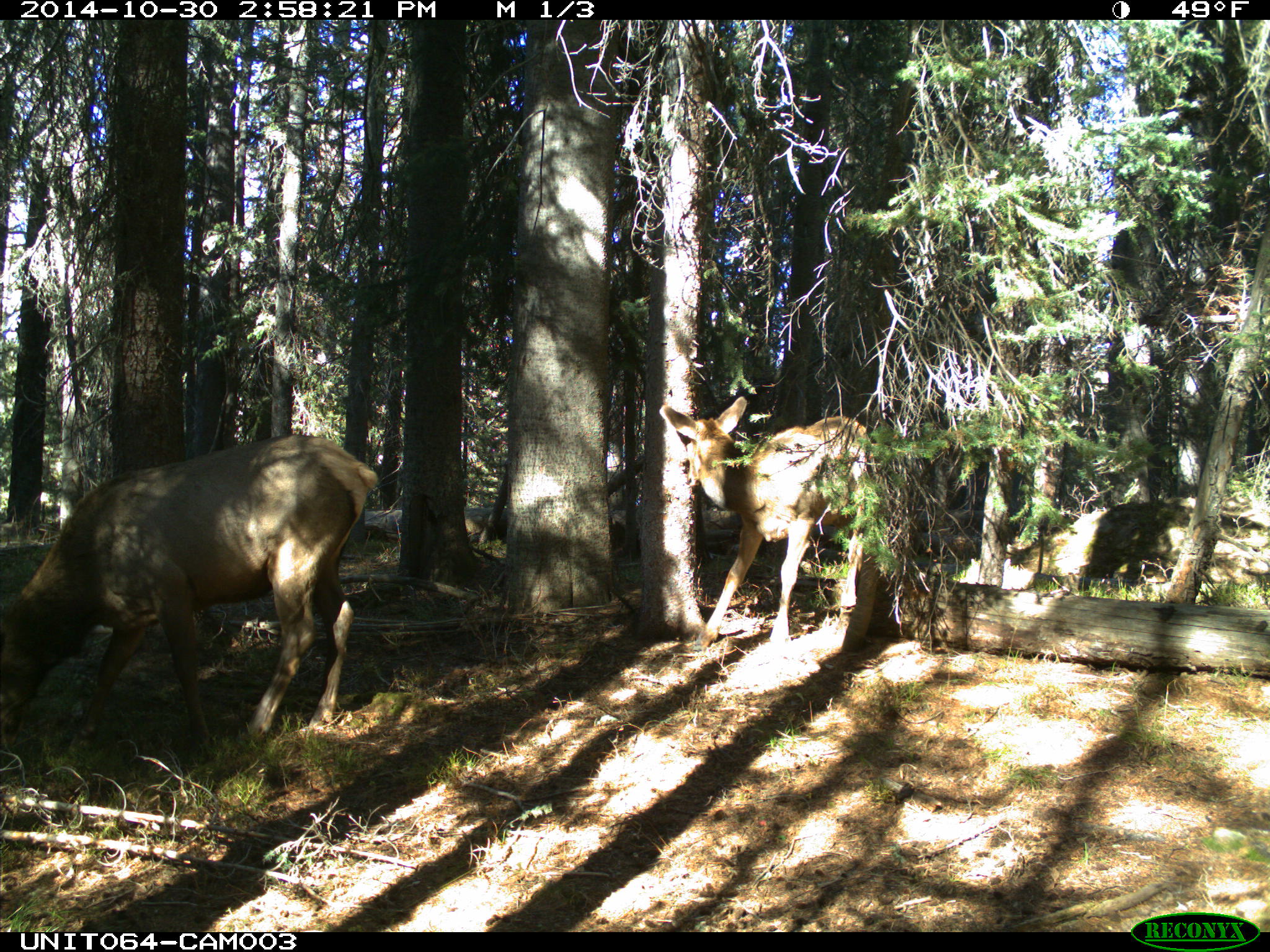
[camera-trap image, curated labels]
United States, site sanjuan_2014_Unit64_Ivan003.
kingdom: Animalia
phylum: Chordata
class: Mammalia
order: Artiodactyla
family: Cervidae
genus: Cervus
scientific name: Cervus elaphus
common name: red deer